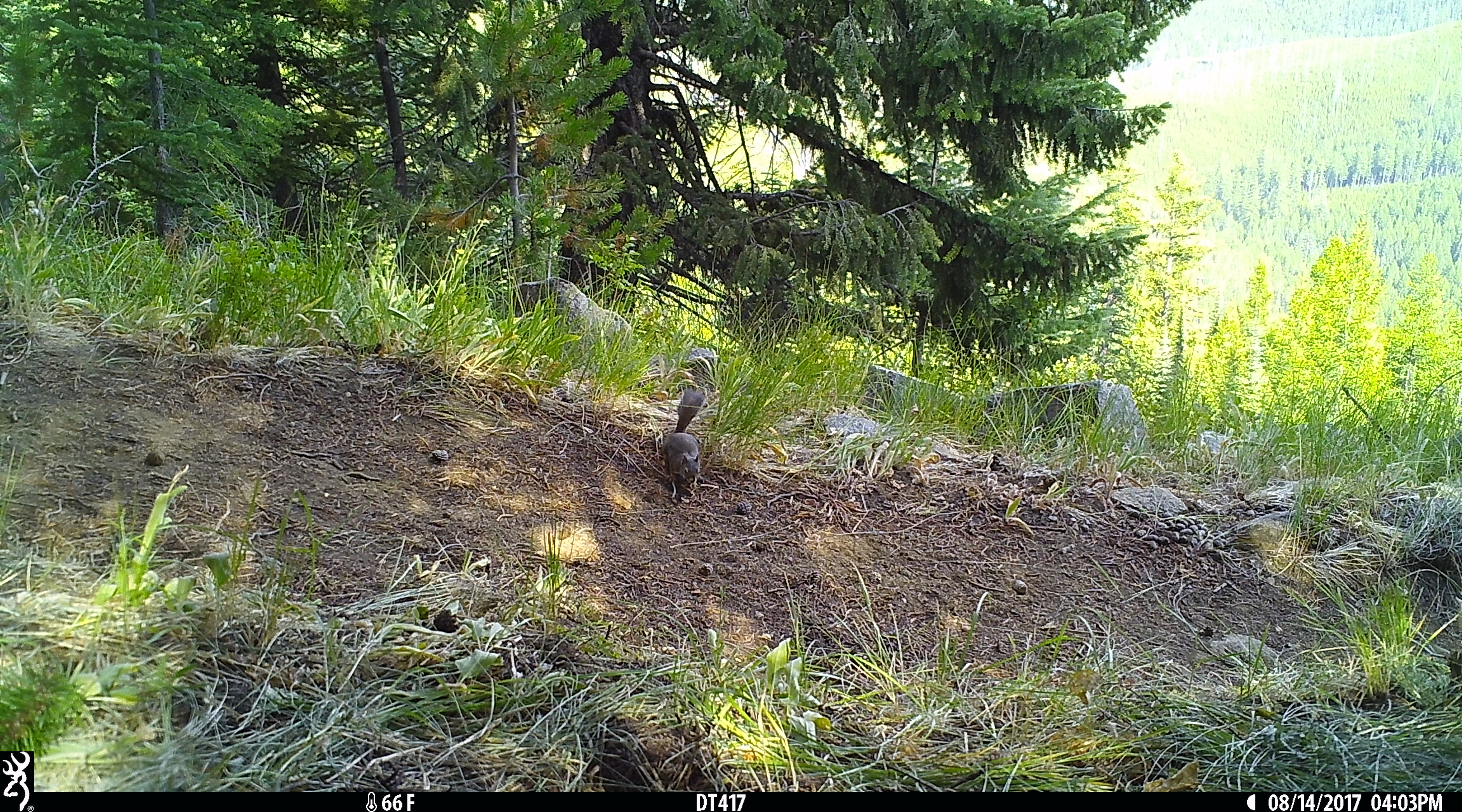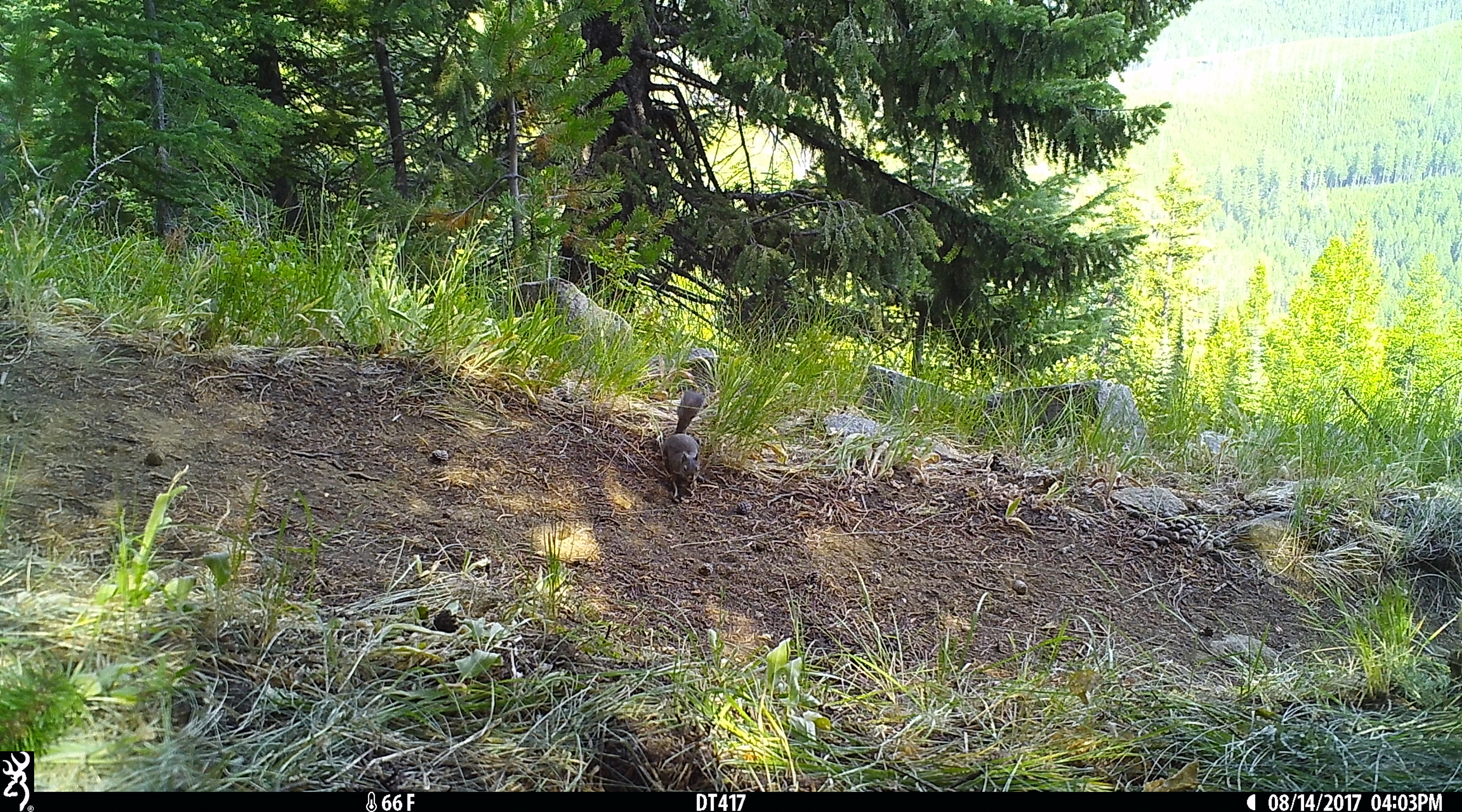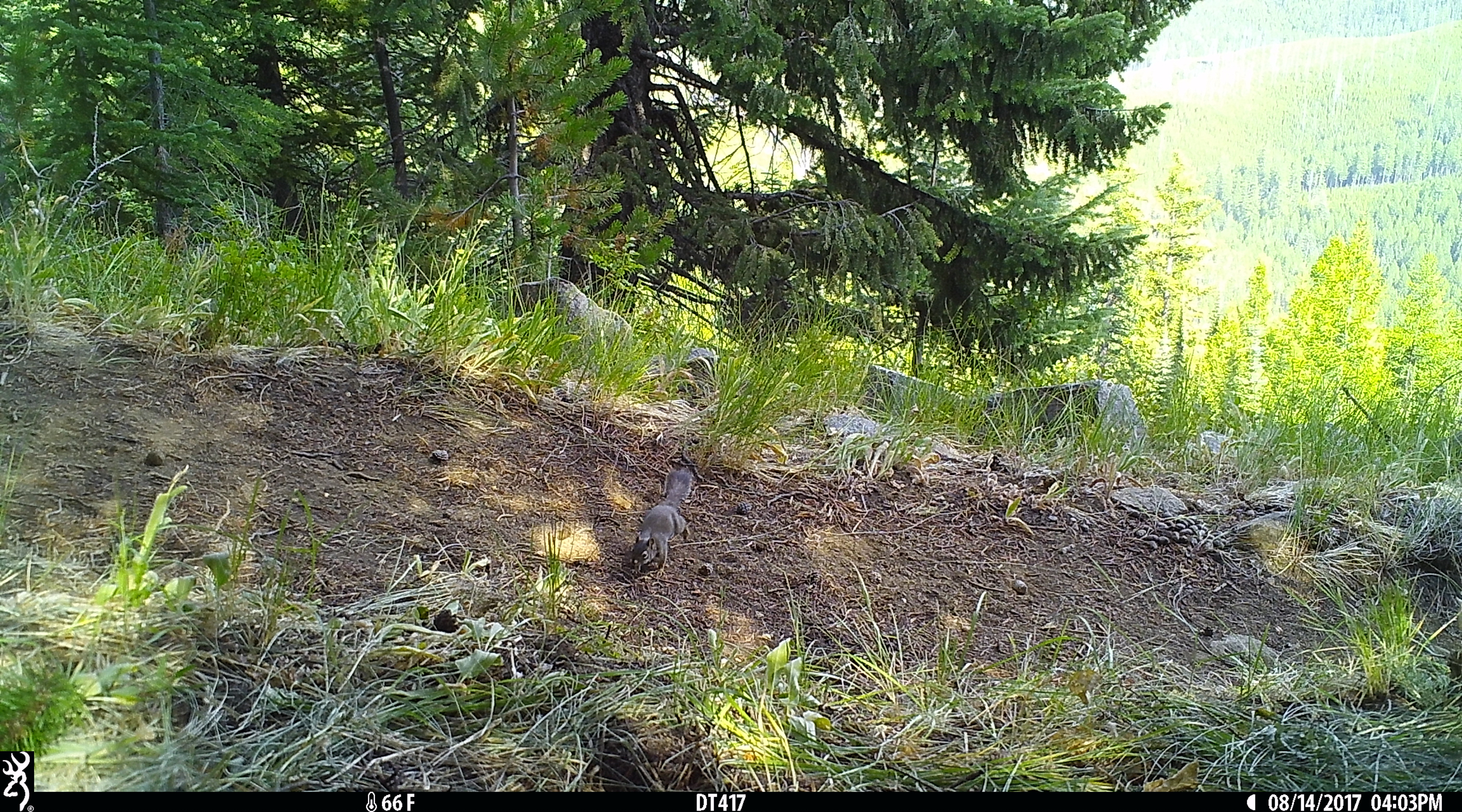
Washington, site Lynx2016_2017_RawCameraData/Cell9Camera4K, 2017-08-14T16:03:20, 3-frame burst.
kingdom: Animalia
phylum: Chordata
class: Mammalia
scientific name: Mammalia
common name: small mammal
Small mammal (Mammalia). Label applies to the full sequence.